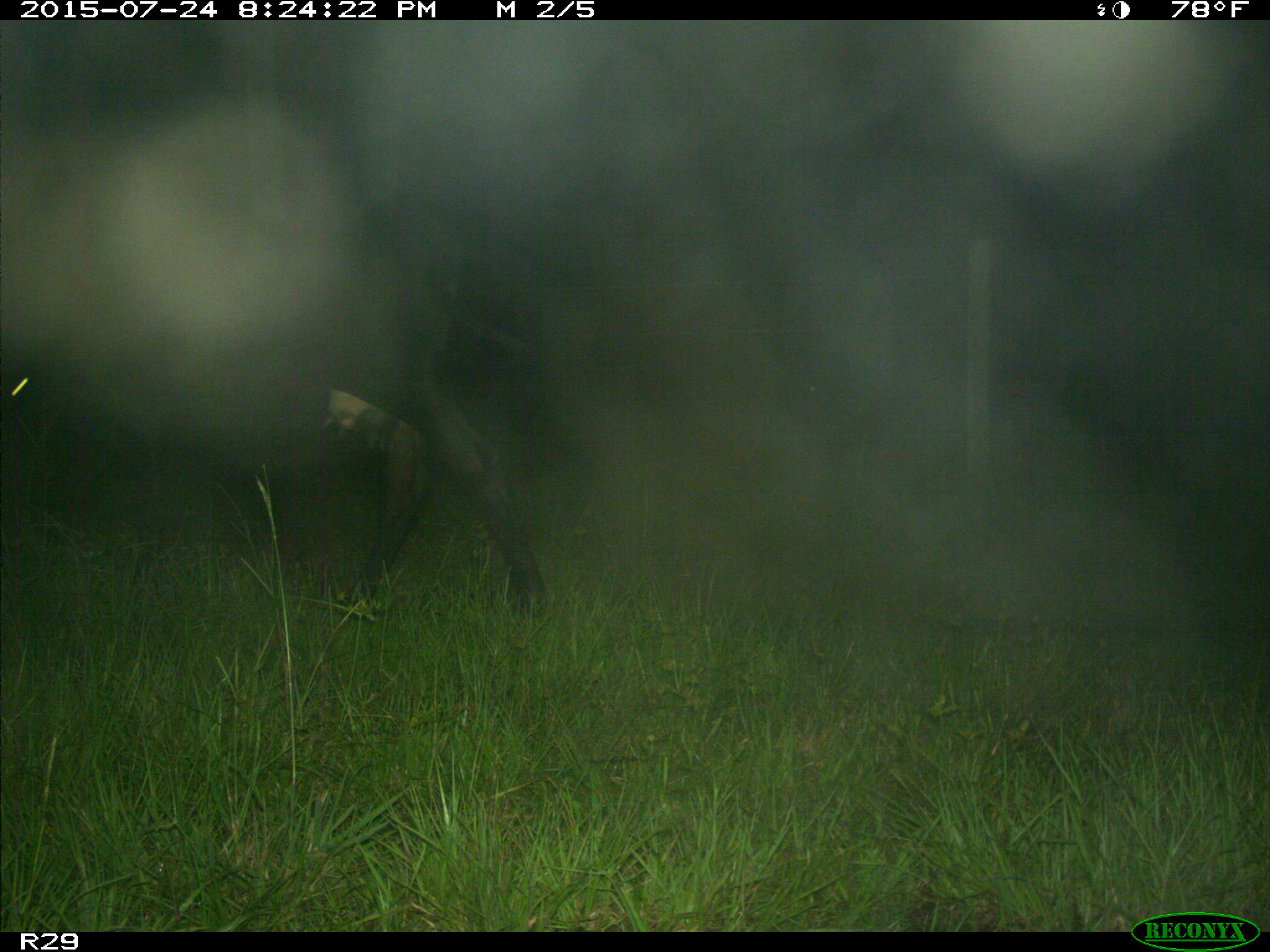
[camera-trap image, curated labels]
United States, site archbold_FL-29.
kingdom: Animalia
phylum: Chordata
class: Mammalia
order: Artiodactyla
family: Bovidae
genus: Bos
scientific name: Bos taurus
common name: domestic cow